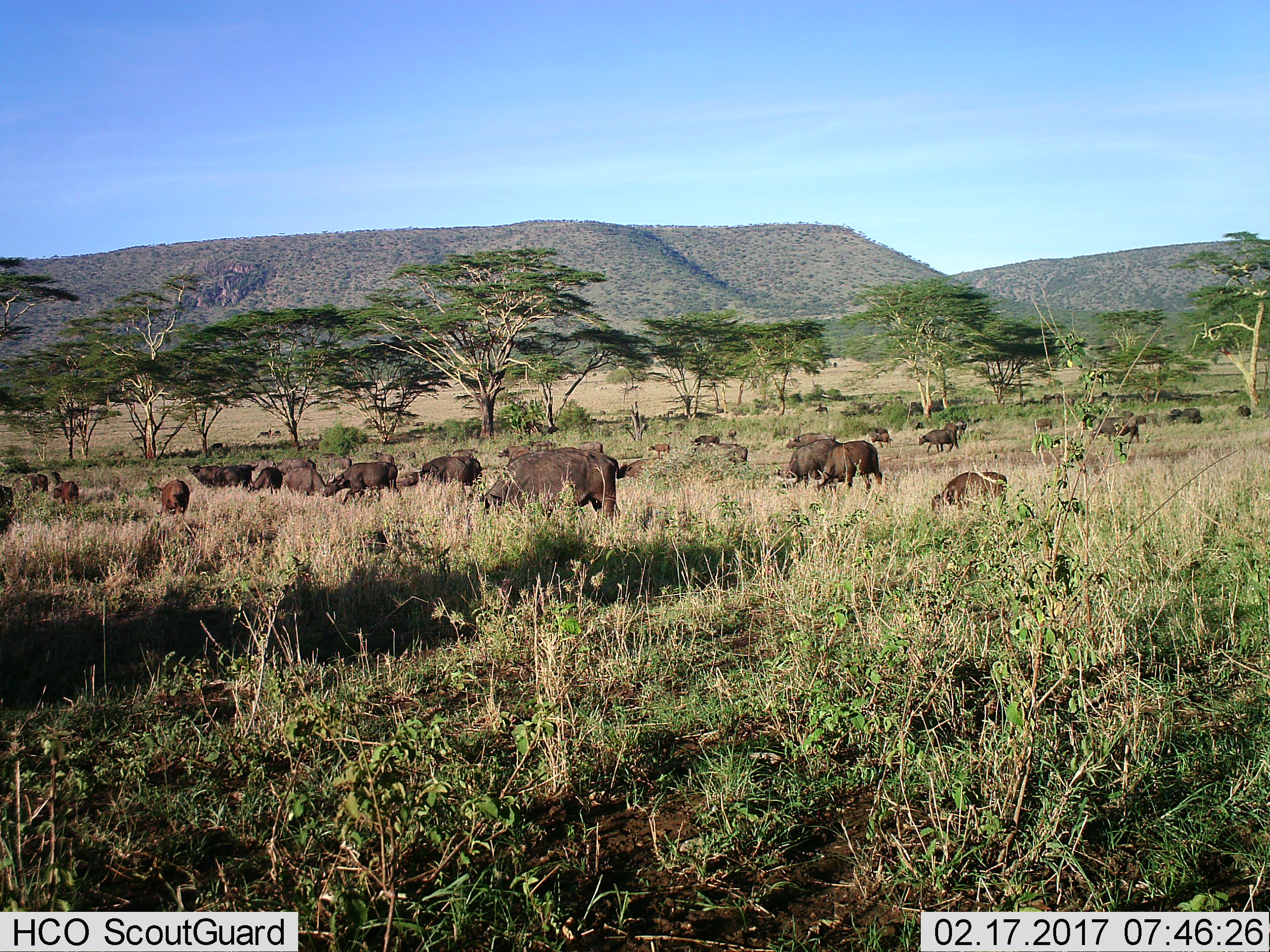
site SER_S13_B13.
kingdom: Animalia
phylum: Chordata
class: Mammalia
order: Artiodactyla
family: Bovidae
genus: Syncerus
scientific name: Syncerus caffer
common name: african buffalo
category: buffalo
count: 11-50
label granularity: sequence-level